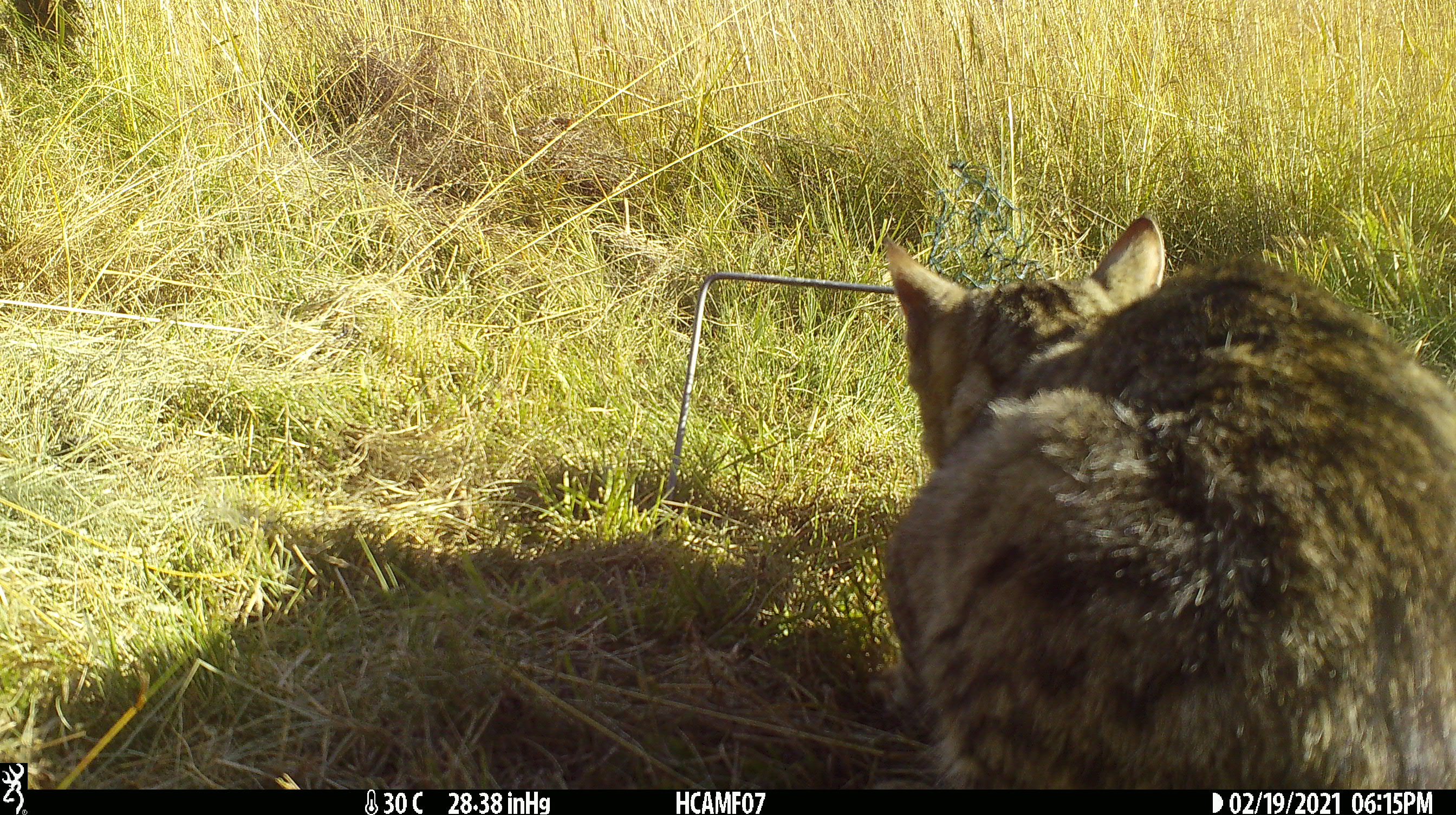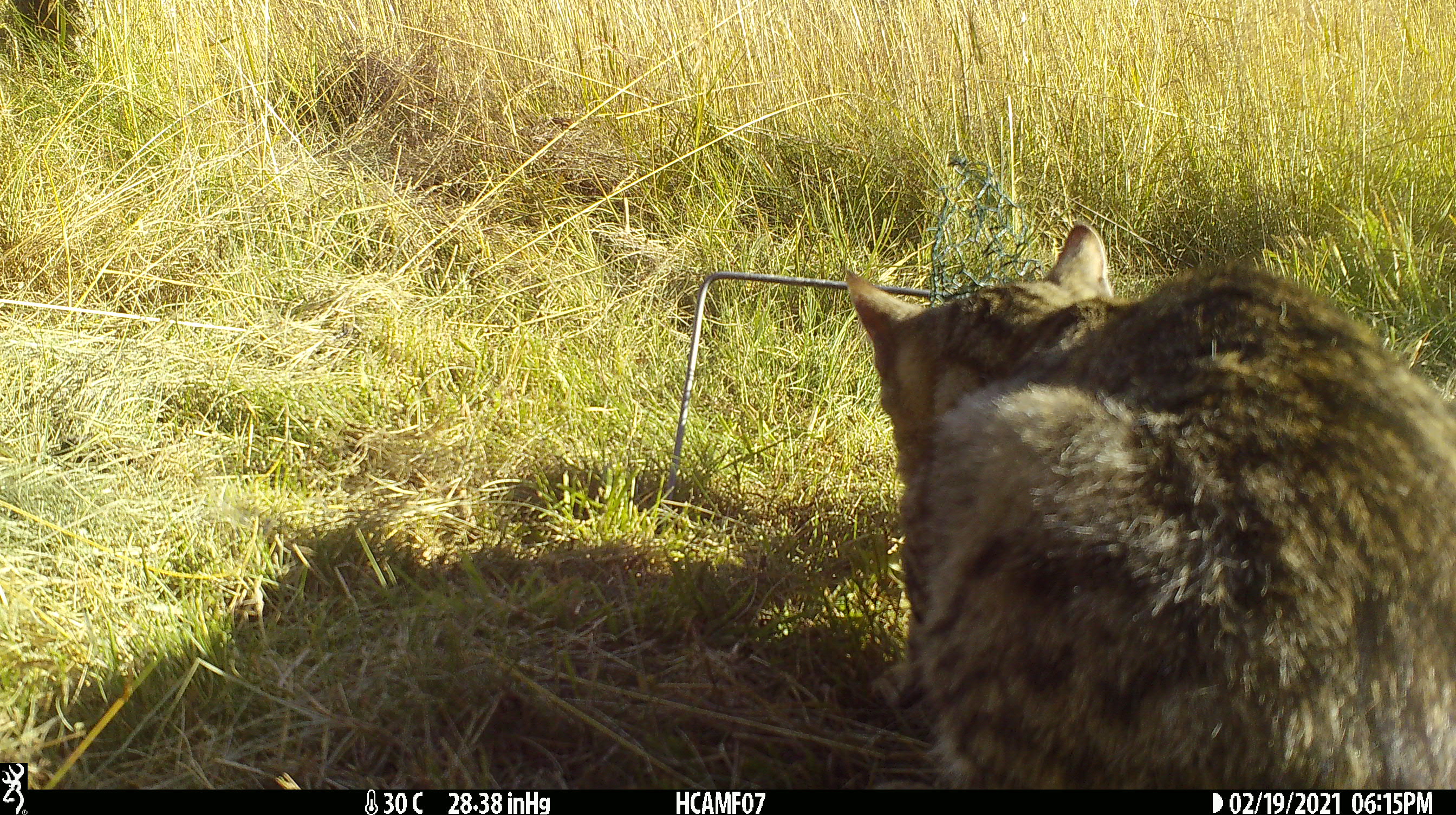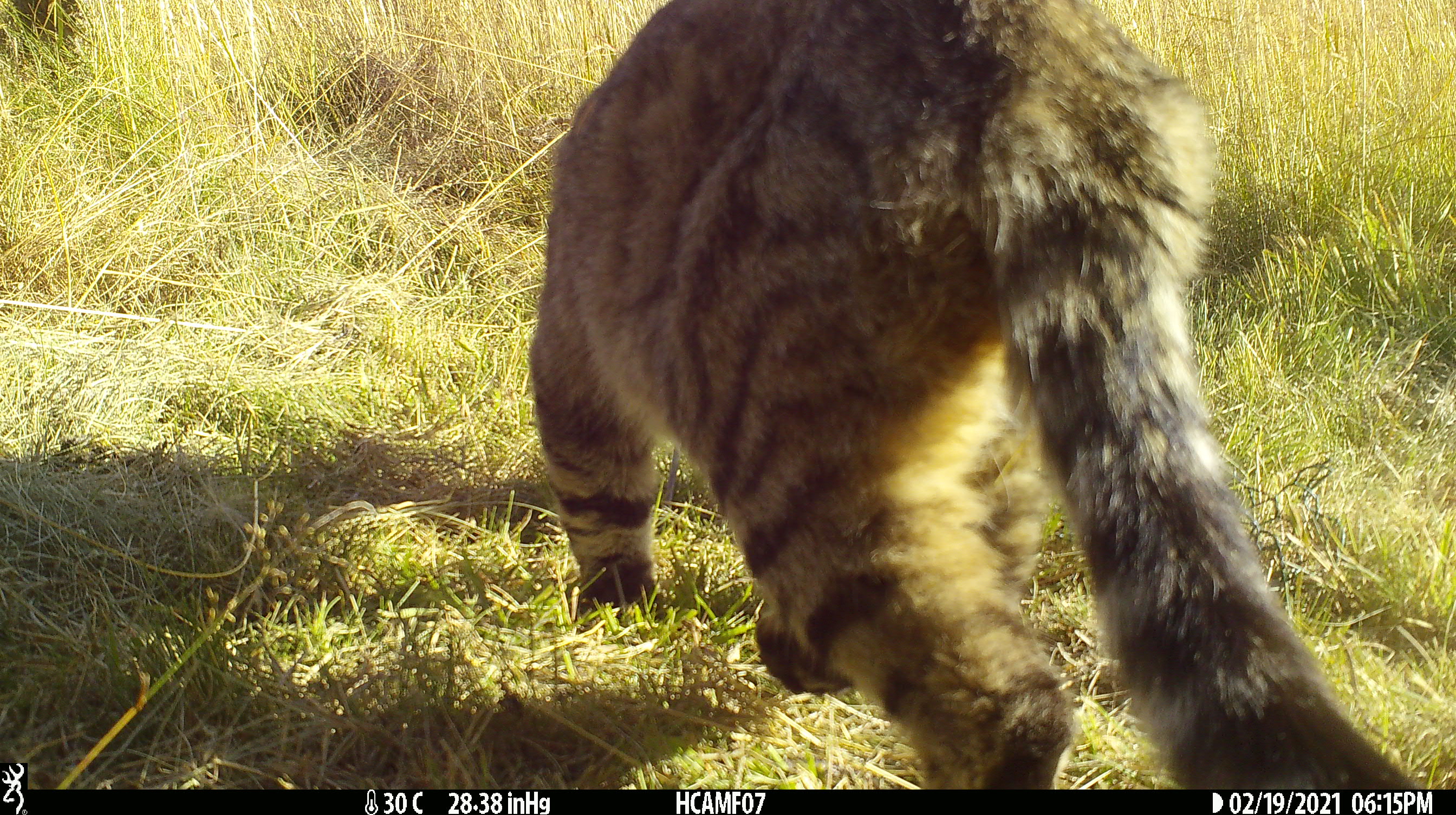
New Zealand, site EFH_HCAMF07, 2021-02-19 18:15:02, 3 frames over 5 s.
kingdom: Animalia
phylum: Chordata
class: Mammalia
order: Carnivora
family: Felidae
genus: Felis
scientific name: Felis catus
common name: domestic cat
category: cat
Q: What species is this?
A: Cat (domestic cat) (Felis catus).